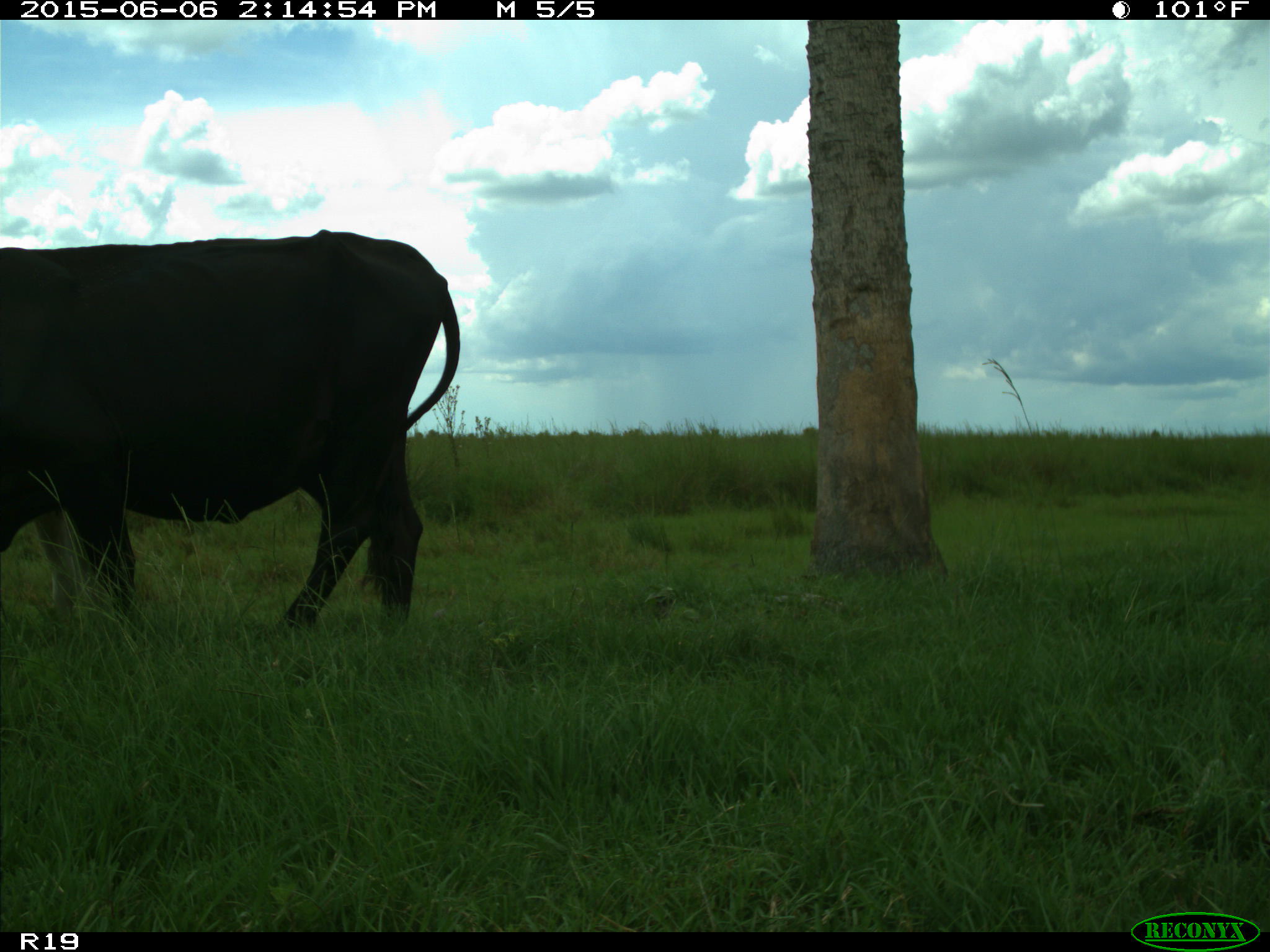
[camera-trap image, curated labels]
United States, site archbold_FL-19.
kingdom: Animalia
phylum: Chordata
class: Mammalia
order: Artiodactyla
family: Bovidae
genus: Bos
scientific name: Bos taurus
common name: domestic cow